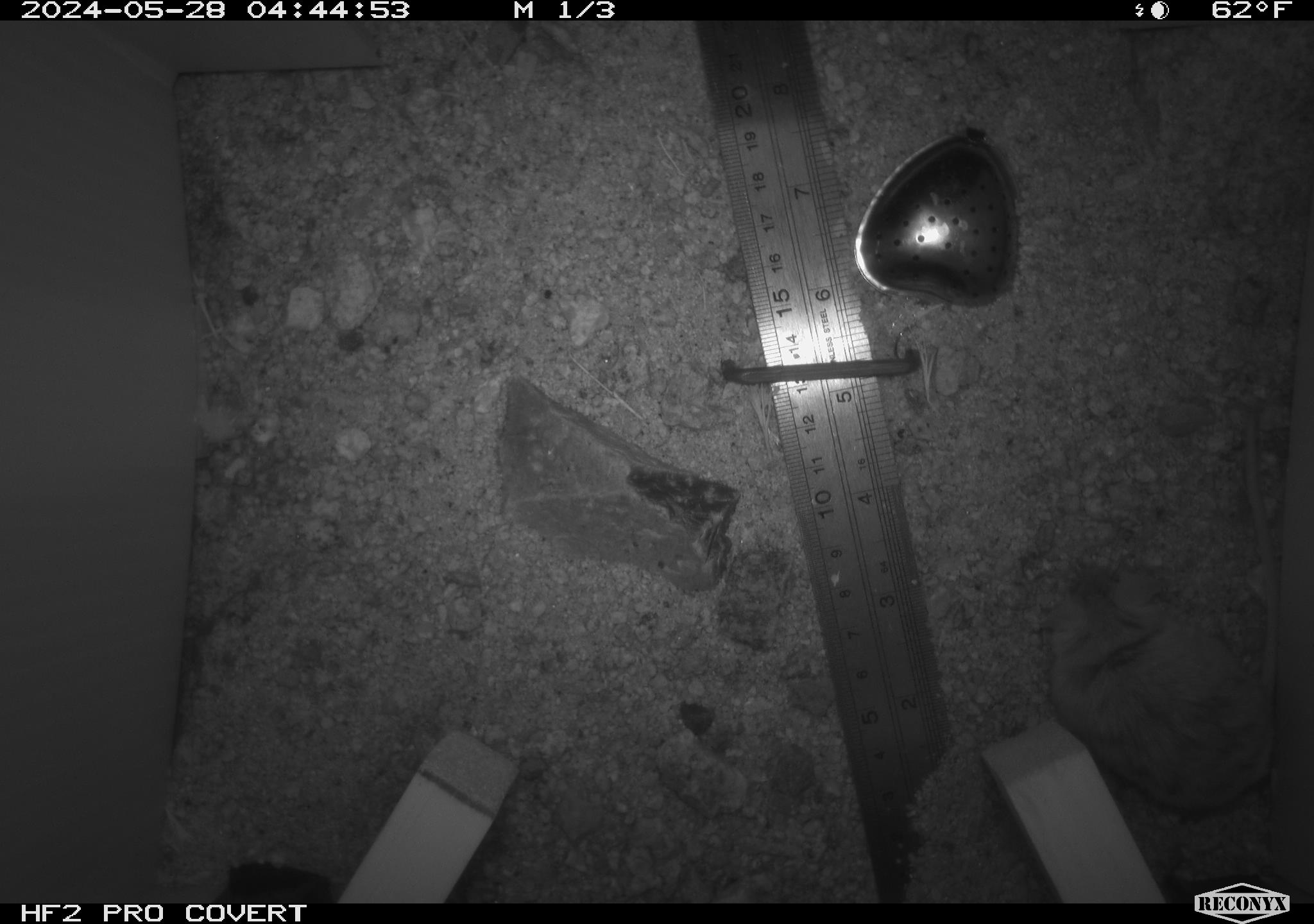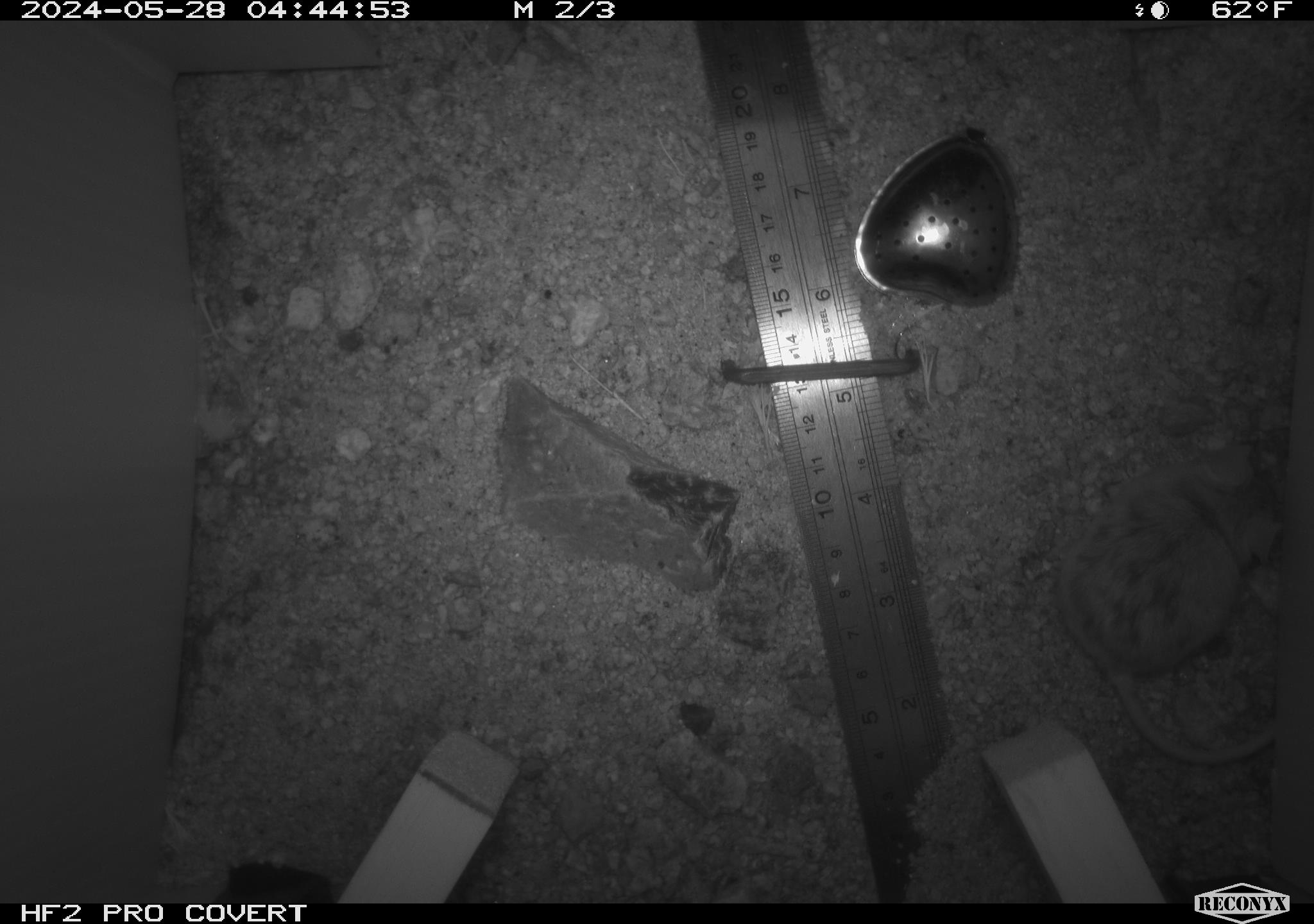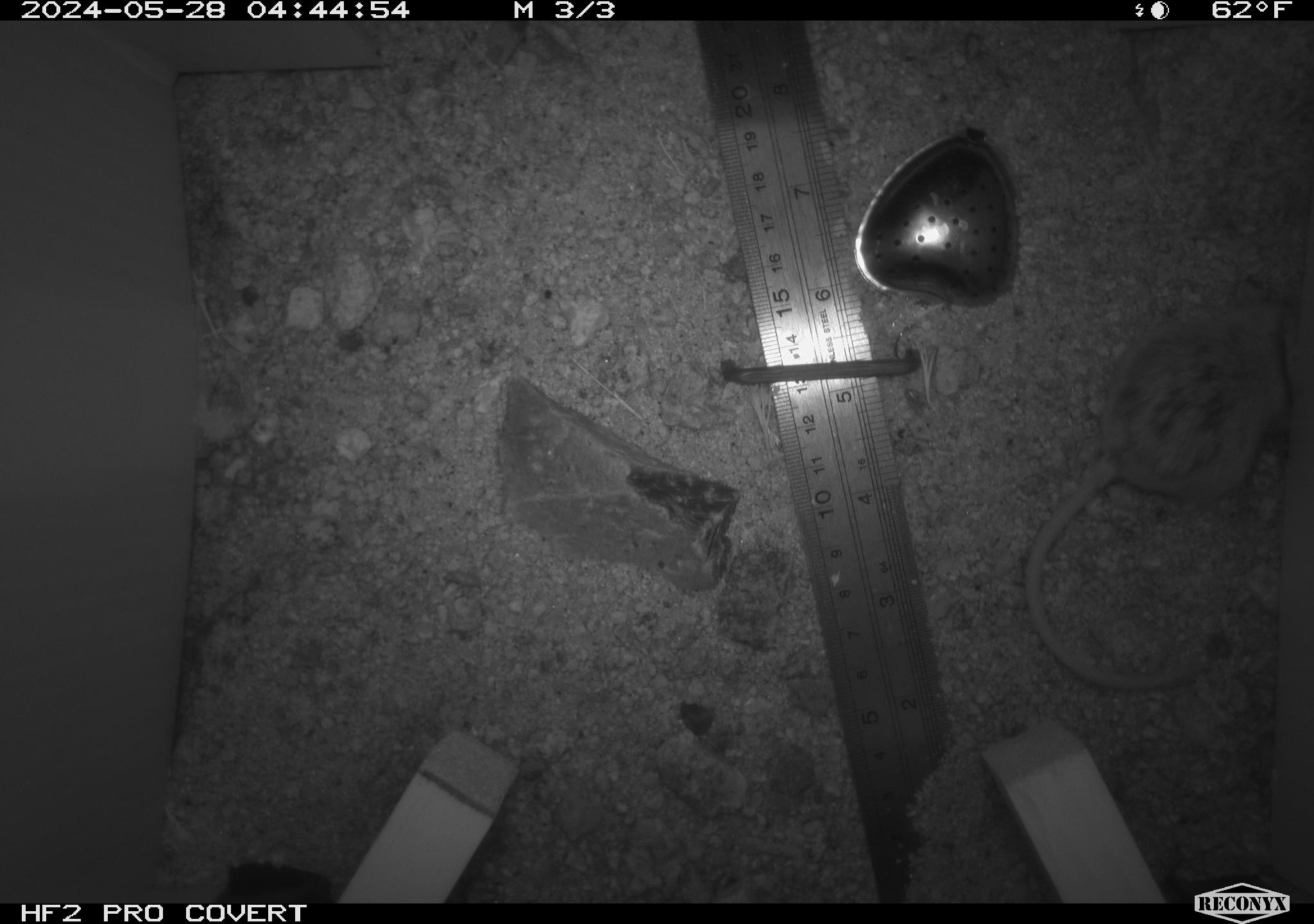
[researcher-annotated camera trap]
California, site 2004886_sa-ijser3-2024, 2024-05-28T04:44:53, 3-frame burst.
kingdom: Animalia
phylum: Chordata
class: Mammalia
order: Rodentia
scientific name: Rodentia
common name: mouse species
Mouse species (Rodentia).